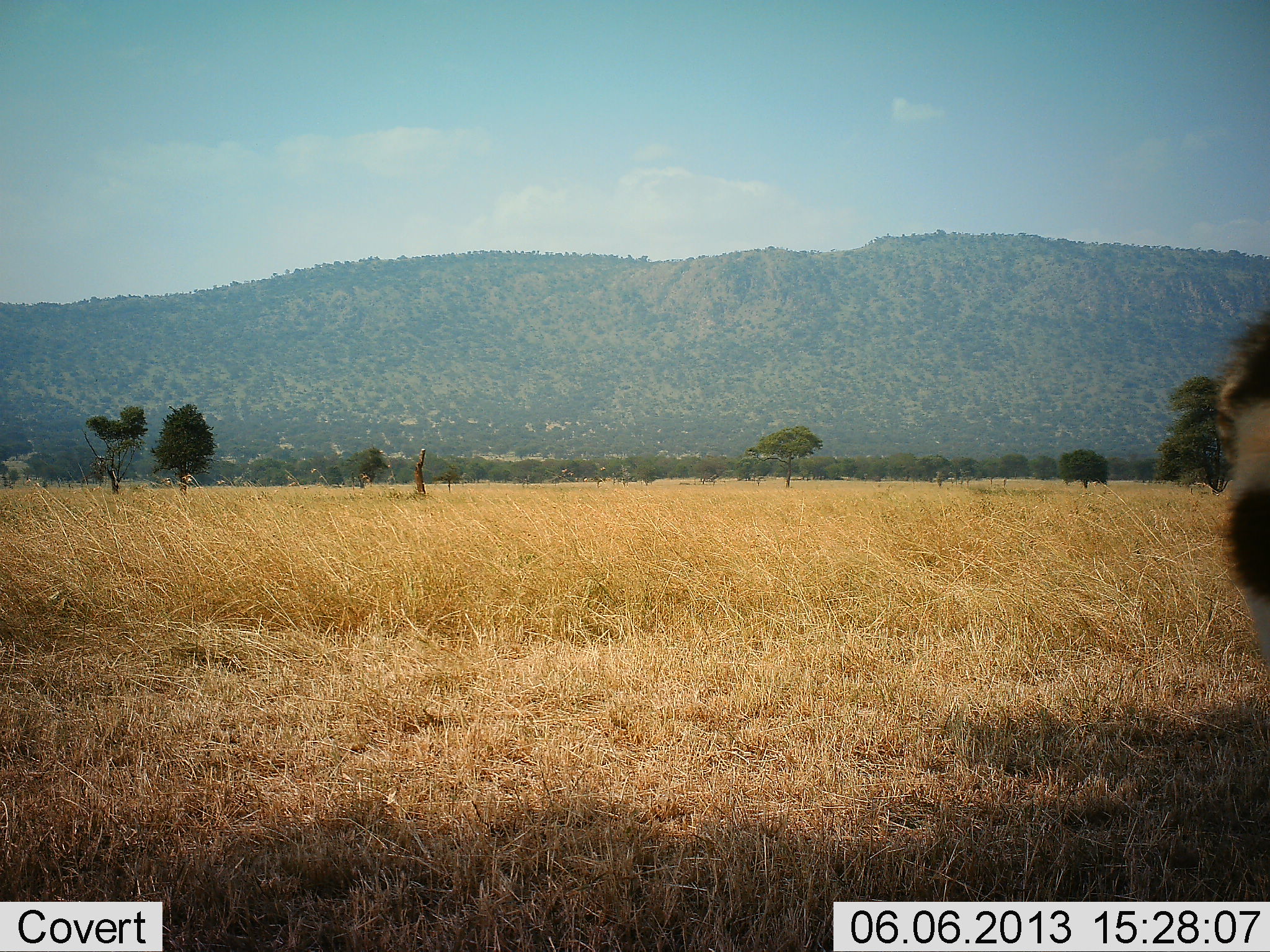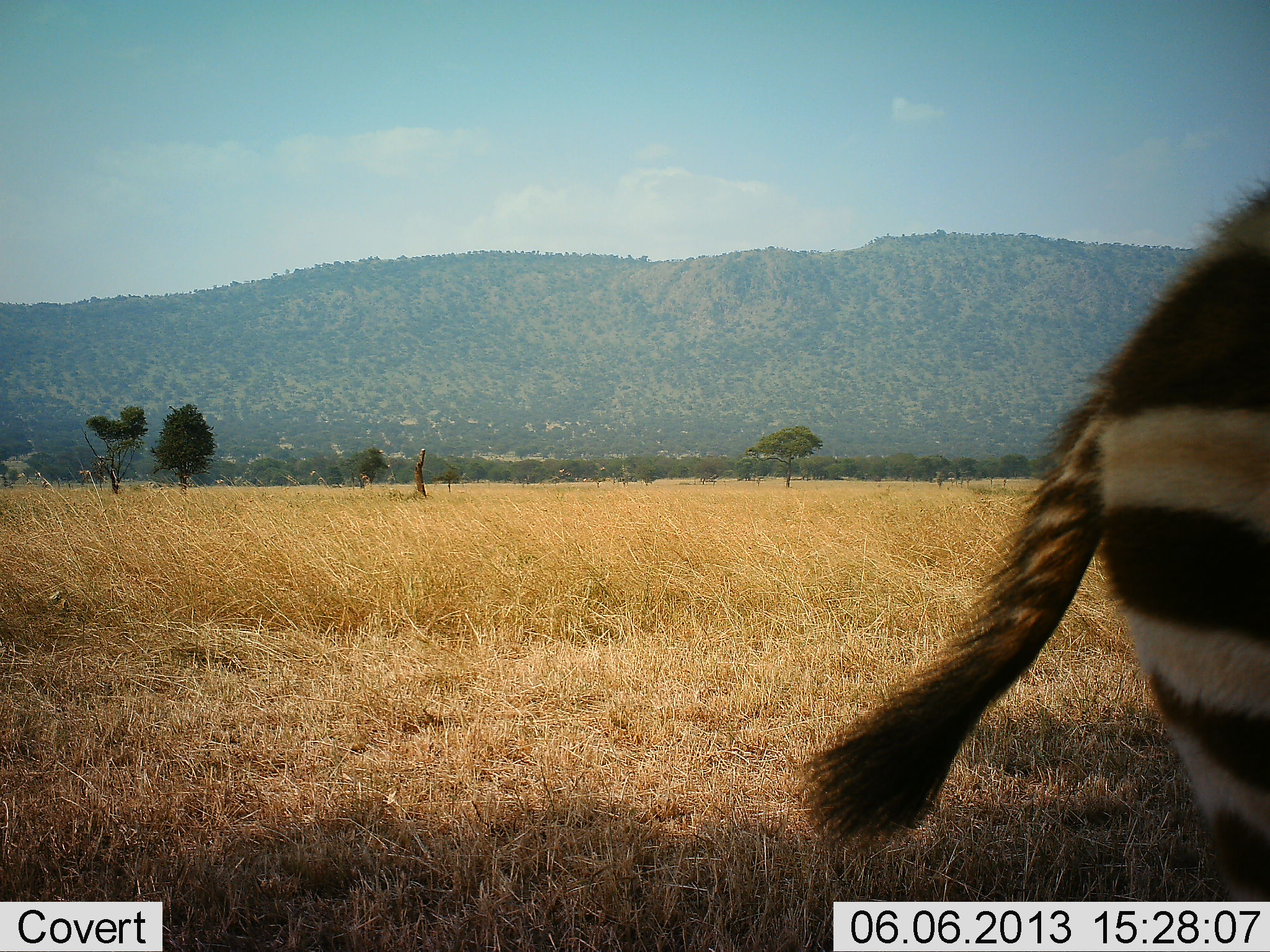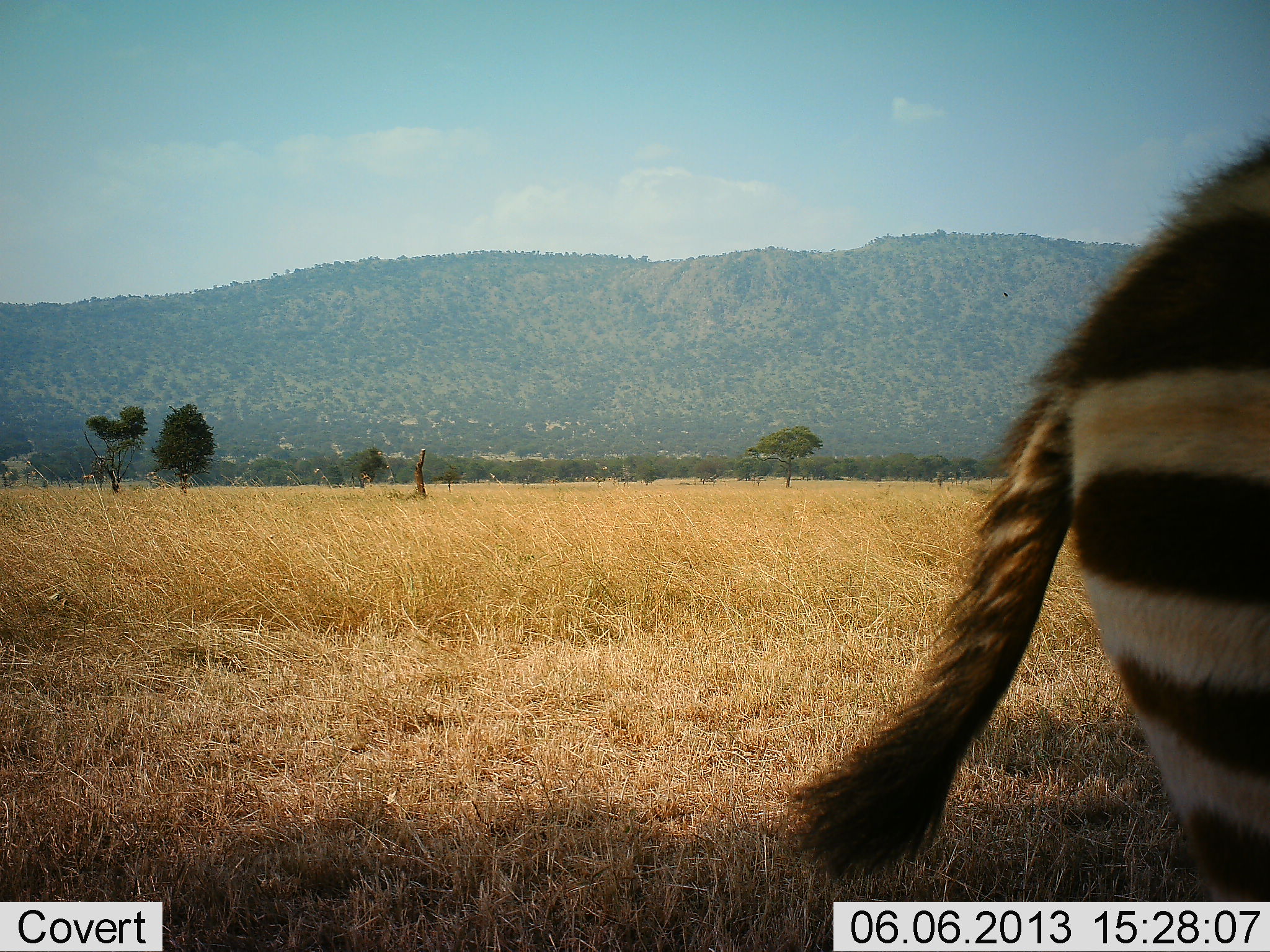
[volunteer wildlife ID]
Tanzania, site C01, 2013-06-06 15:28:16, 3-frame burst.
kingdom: Animalia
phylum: Chordata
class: Mammalia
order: Perissodactyla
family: Equidae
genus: Equus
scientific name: Equus quagga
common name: plains zebra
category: zebra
Zebra (plains zebra) (Equus quagga), count 1. Behavior (volunteer vote fractions): standing 50%, resting 0%, moving 40%, interacting 10%. Young present (vote fraction): 30%. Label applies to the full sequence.